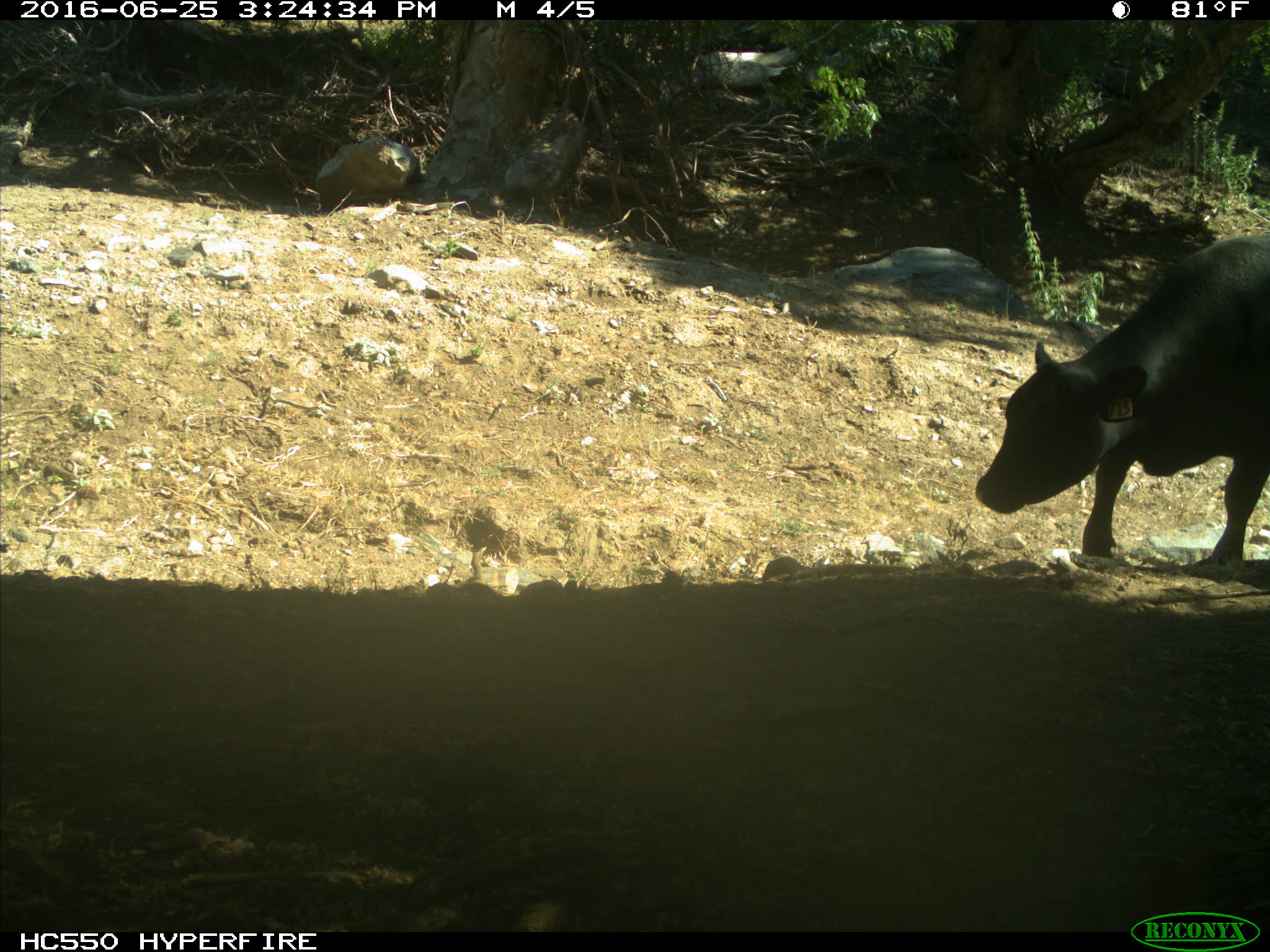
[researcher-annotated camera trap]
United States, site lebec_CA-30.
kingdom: Animalia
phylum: Chordata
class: Mammalia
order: Artiodactyla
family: Bovidae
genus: Bos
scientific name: Bos taurus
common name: domestic cow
Bos taurus (domestic cow).